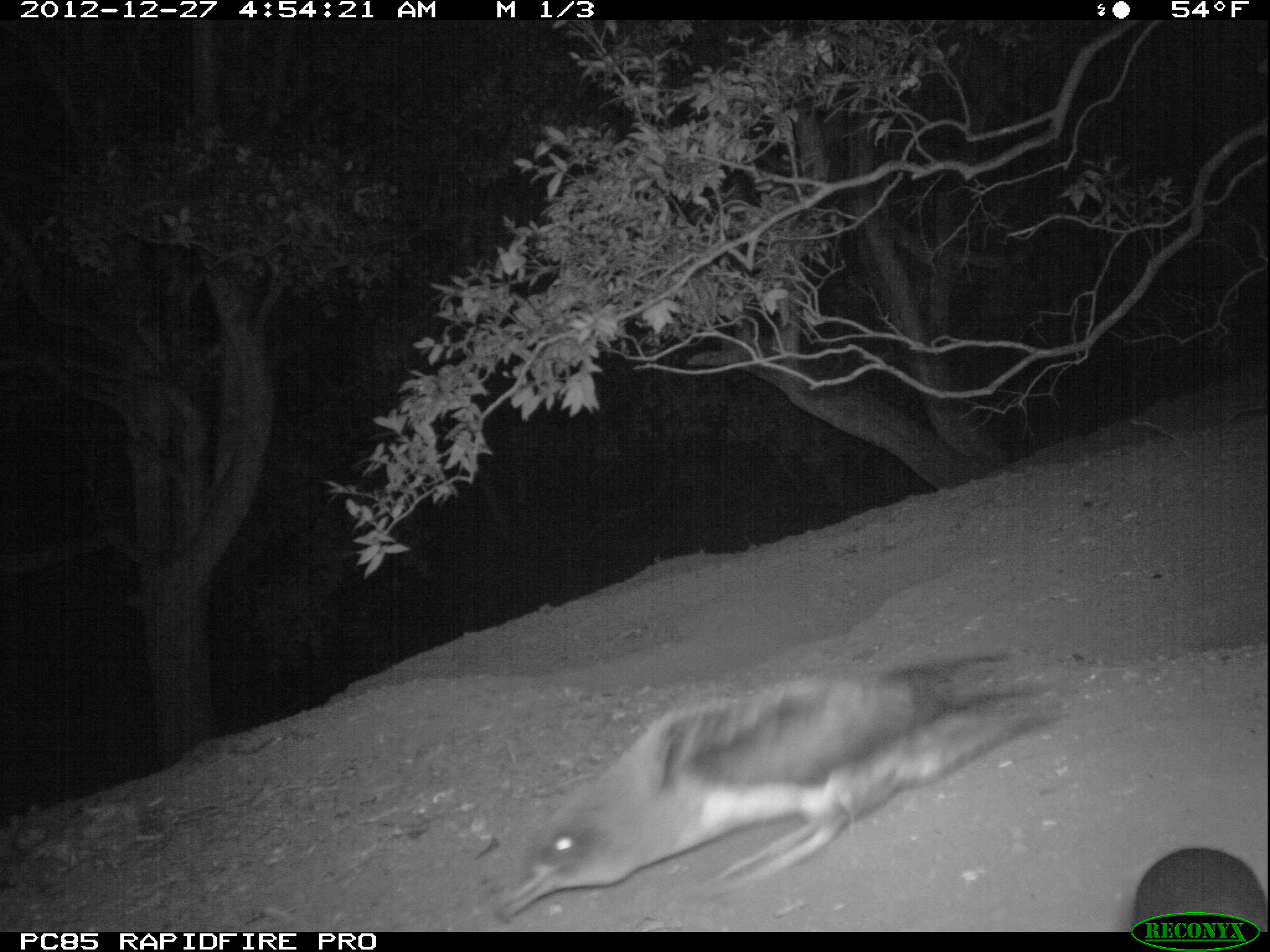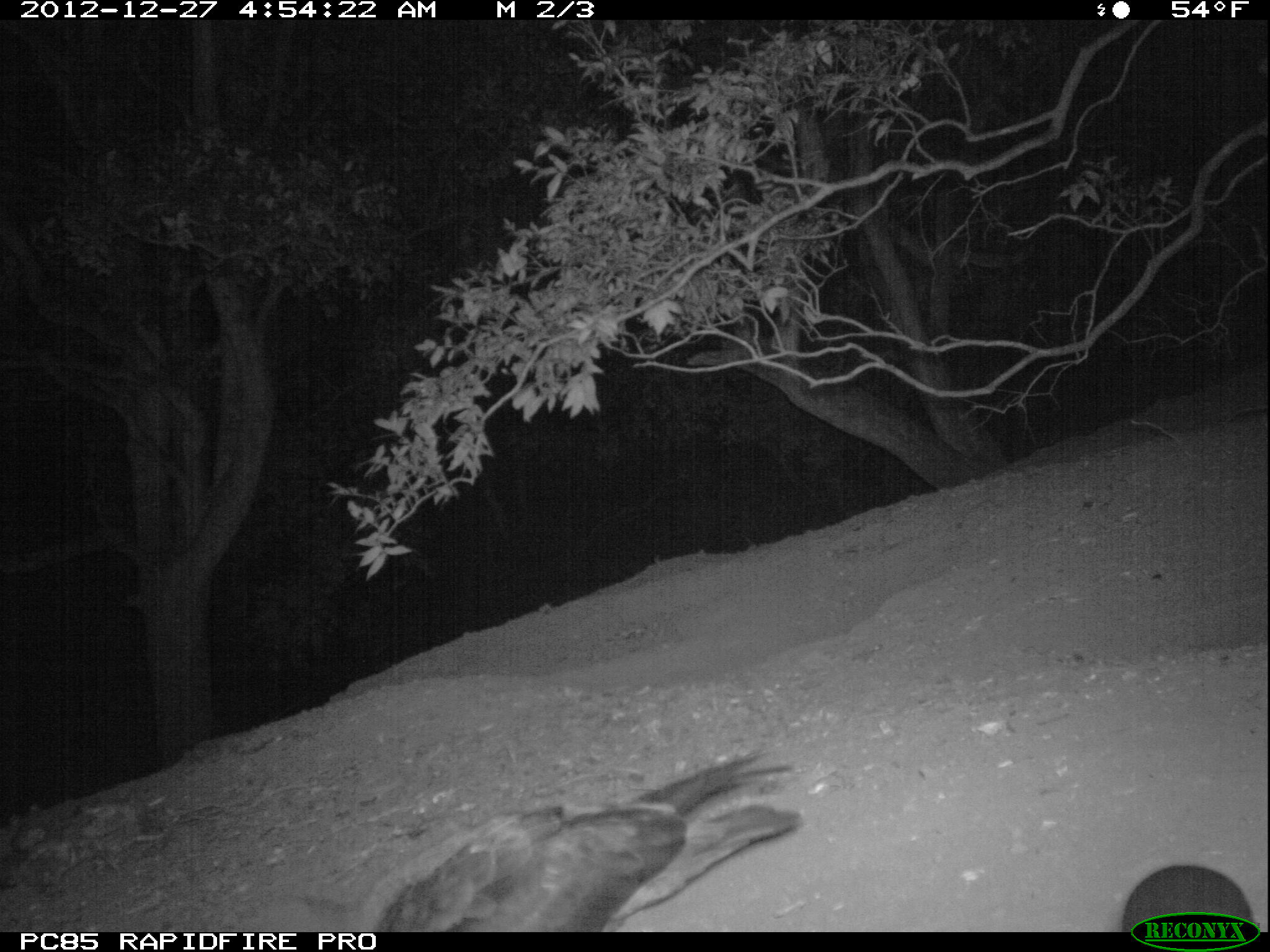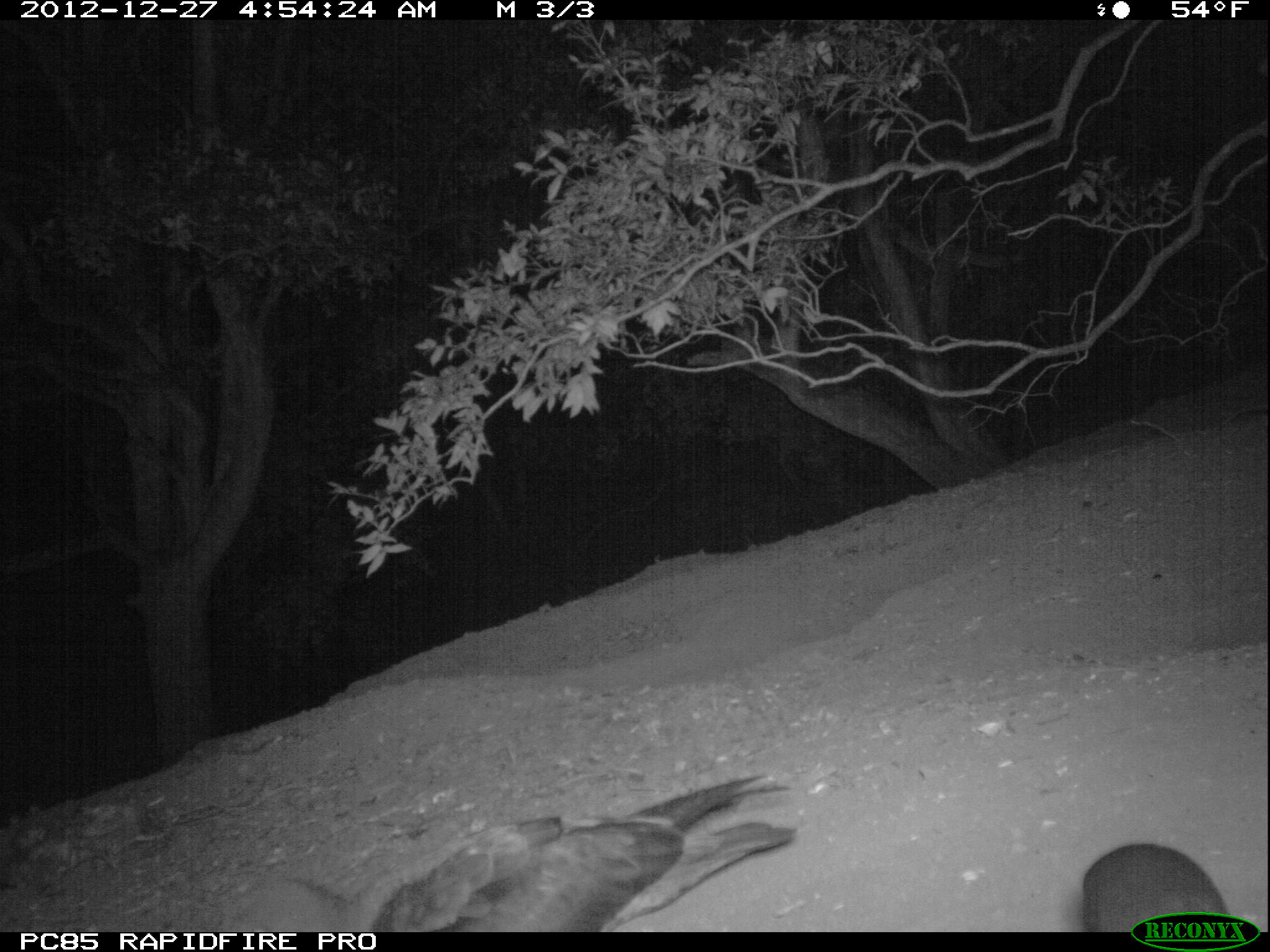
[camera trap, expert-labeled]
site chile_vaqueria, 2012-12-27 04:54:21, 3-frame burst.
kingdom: Animalia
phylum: Chordata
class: Aves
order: Procellariiformes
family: Procellariidae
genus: Calonectris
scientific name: Calonectris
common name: shearwater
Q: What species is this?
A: Shearwater (Calonectris).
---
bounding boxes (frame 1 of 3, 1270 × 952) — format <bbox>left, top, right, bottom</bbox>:
shearwater: <bbox>491, 658, 1068, 922</bbox>; <bbox>1121, 846, 1268, 938</bbox>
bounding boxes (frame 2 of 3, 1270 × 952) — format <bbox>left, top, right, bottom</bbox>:
shearwater: <bbox>262, 751, 813, 934</bbox>; <bbox>1109, 858, 1264, 940</bbox>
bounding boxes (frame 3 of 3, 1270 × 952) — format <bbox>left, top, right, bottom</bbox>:
shearwater: <bbox>228, 774, 796, 933</bbox>; <bbox>1074, 840, 1239, 932</bbox>